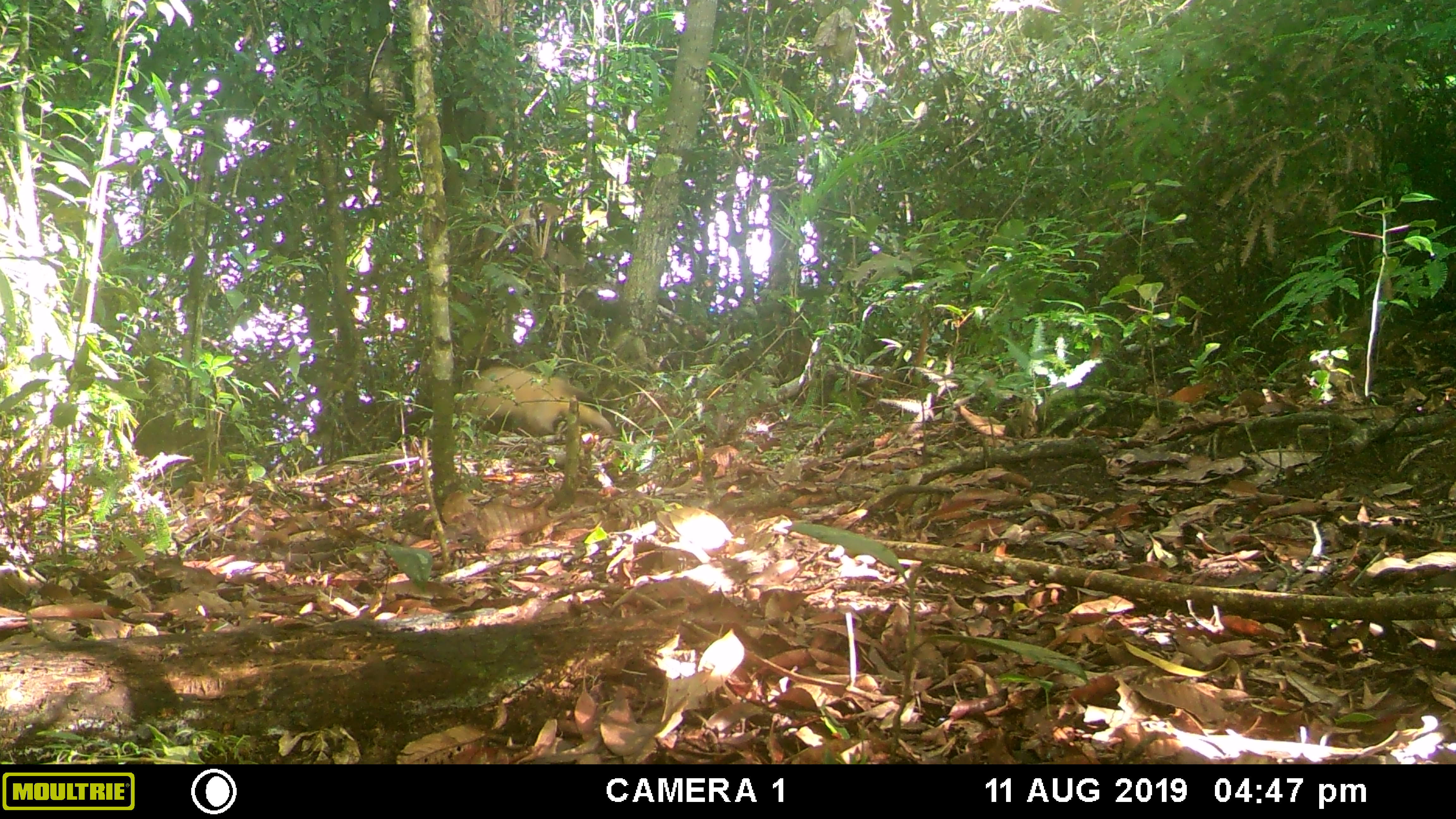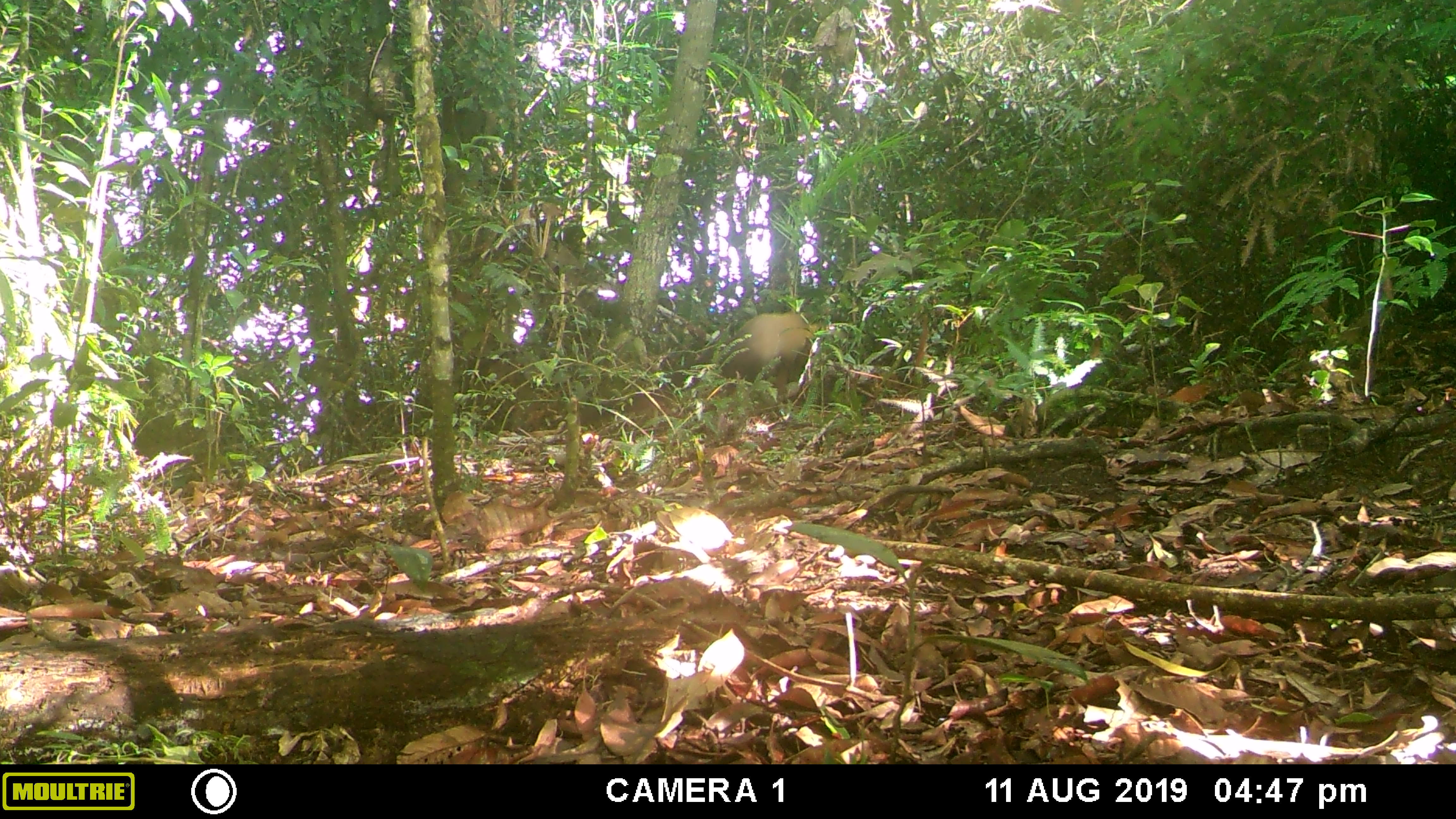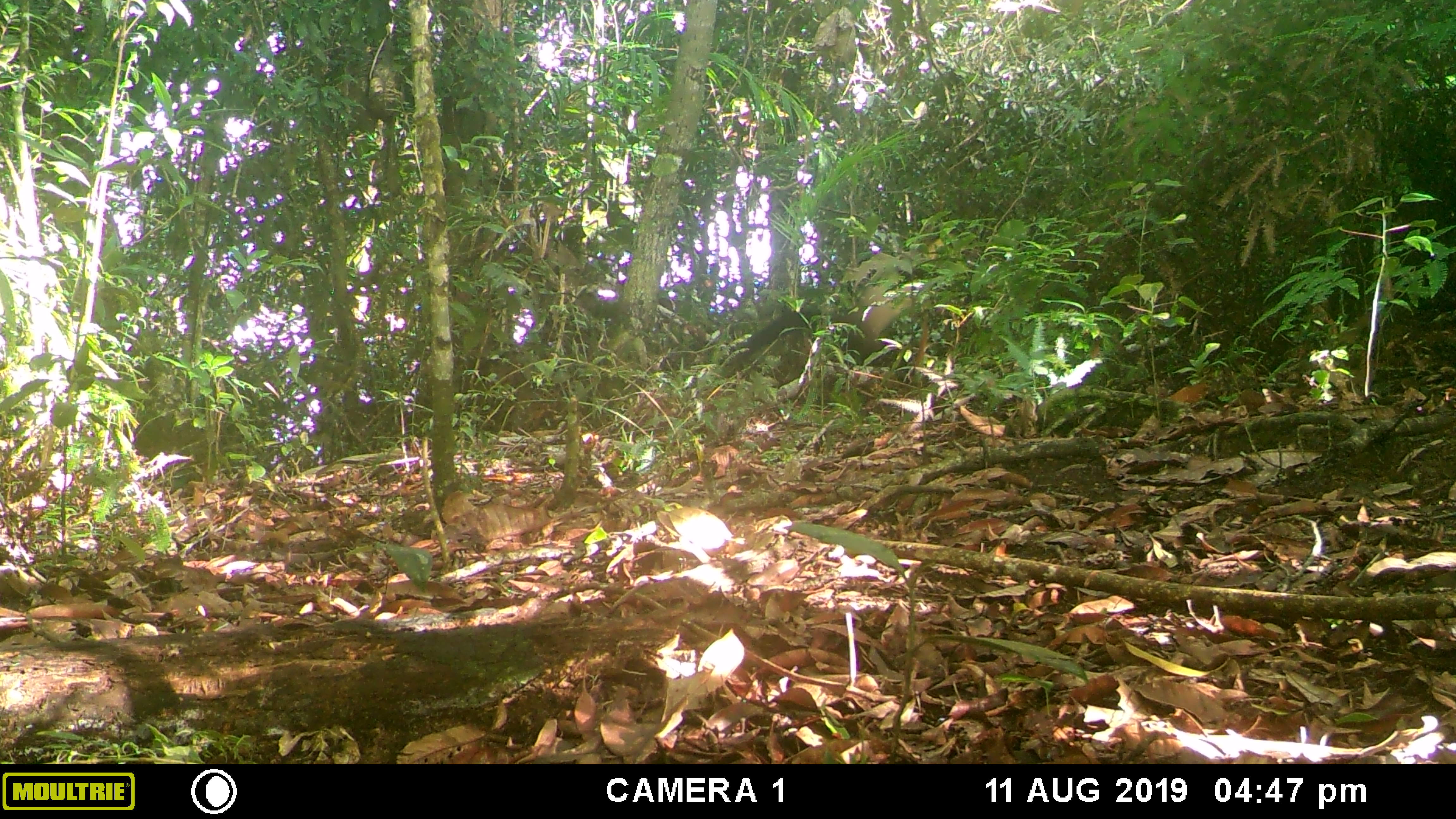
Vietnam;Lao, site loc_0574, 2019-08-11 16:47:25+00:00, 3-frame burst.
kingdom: Animalia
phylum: Chordata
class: Mammalia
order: Carnivora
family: Mustelidae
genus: Martes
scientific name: Martes flavigula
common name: yellow-throated marten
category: yellow throated marten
Yellow throated marten (yellow-throated marten) (Martes flavigula). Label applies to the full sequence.